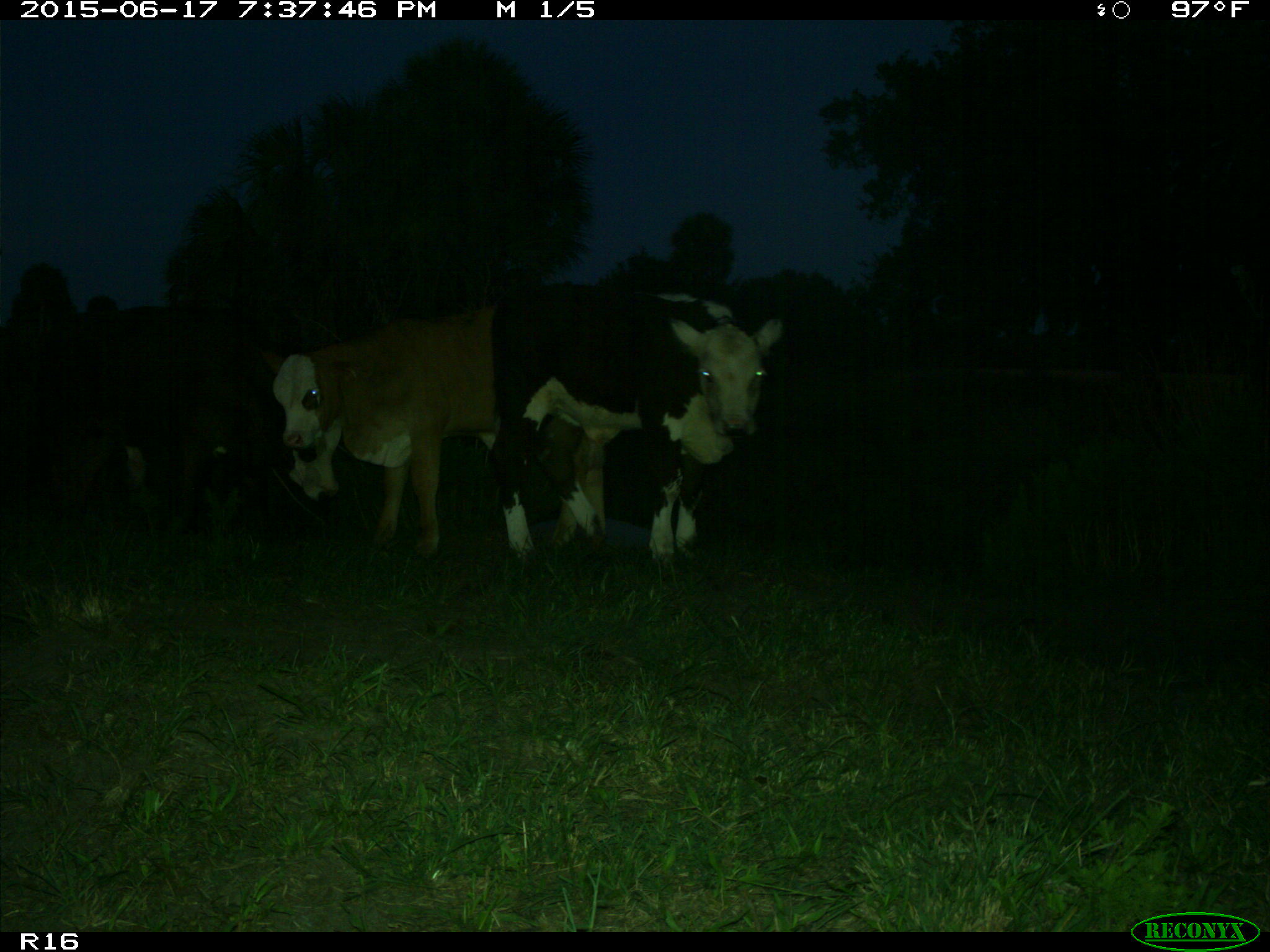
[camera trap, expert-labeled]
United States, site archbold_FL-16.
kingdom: Animalia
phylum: Chordata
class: Mammalia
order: Artiodactyla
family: Bovidae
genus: Bos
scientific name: Bos taurus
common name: domestic cow